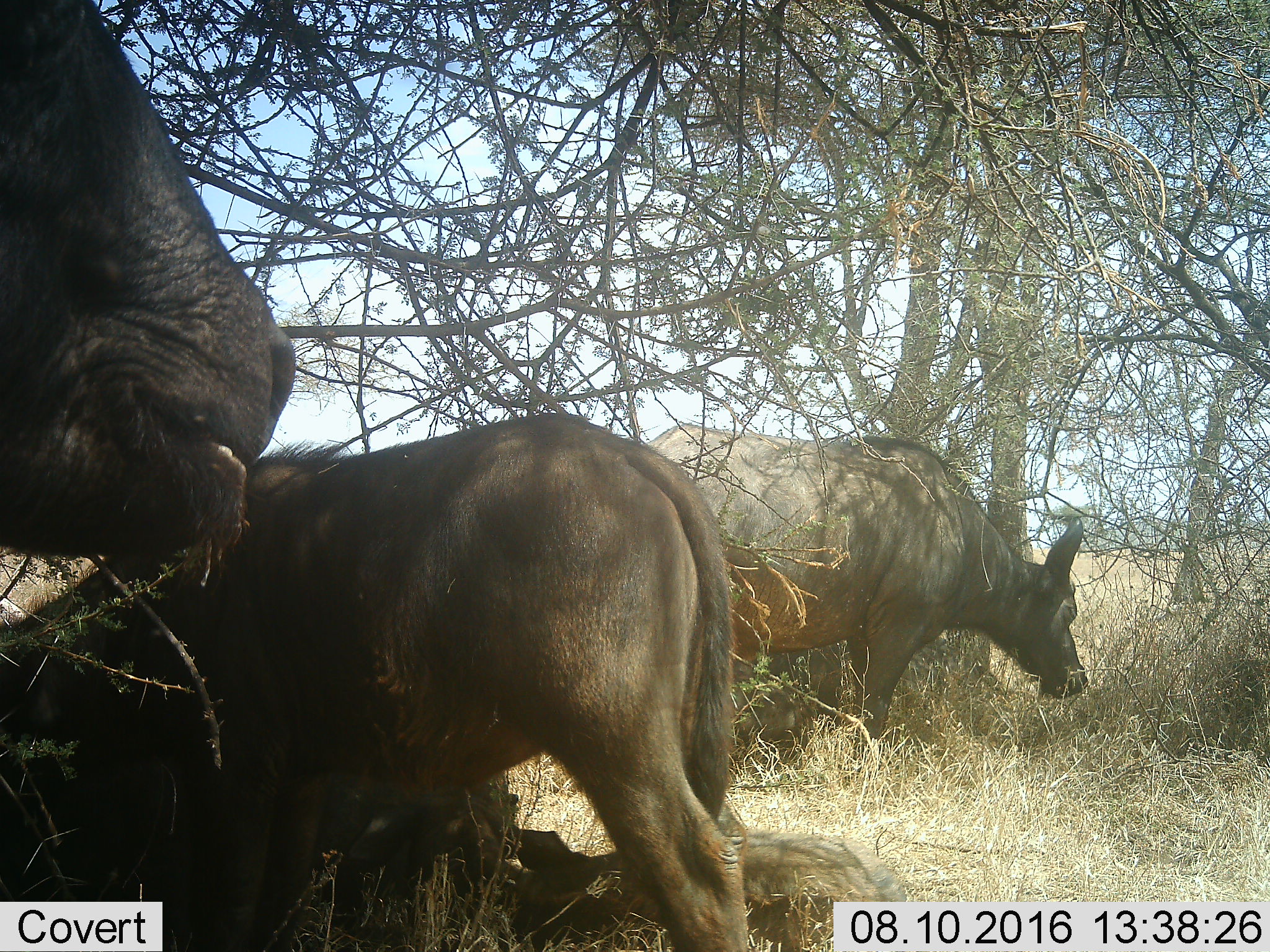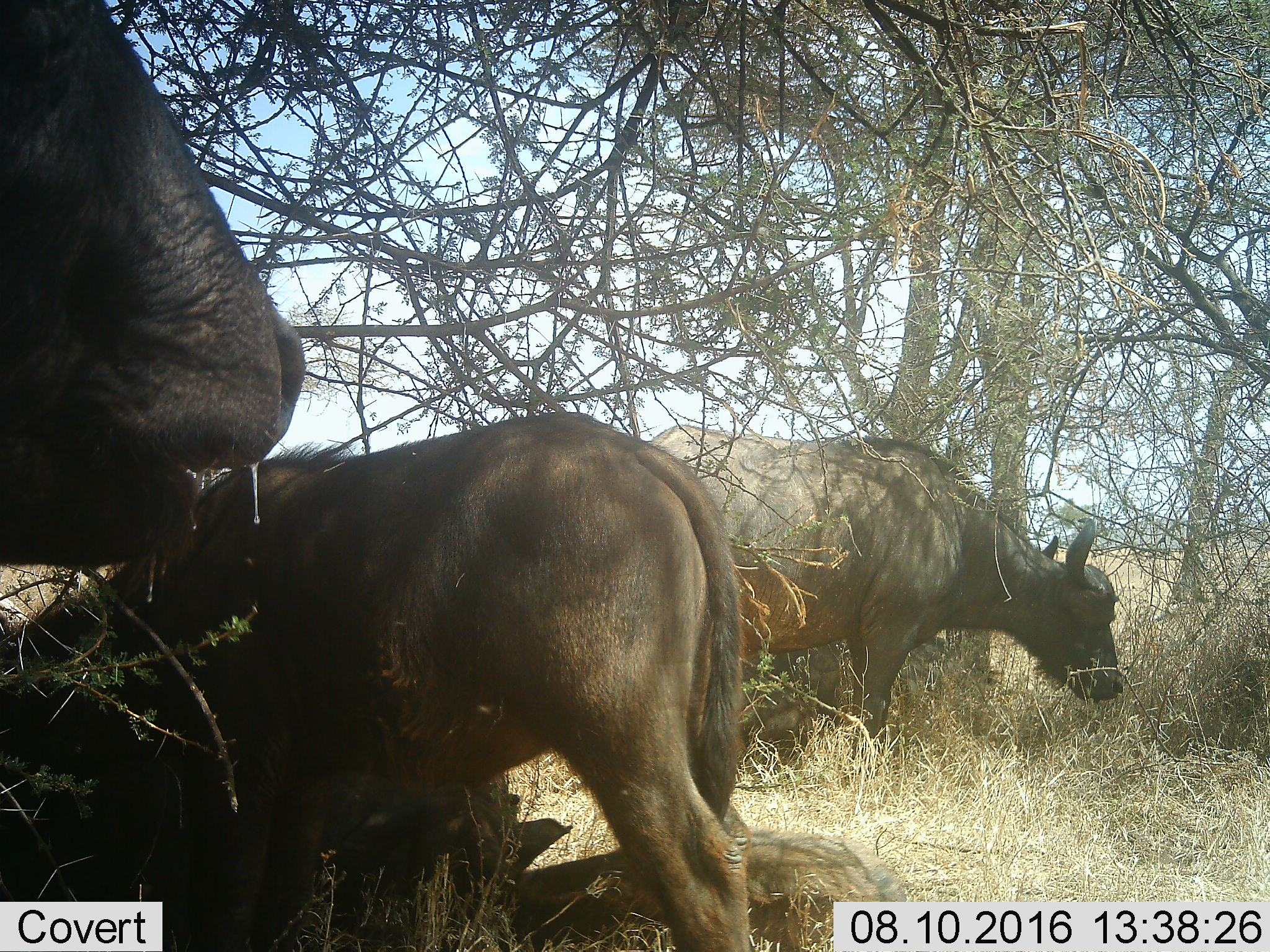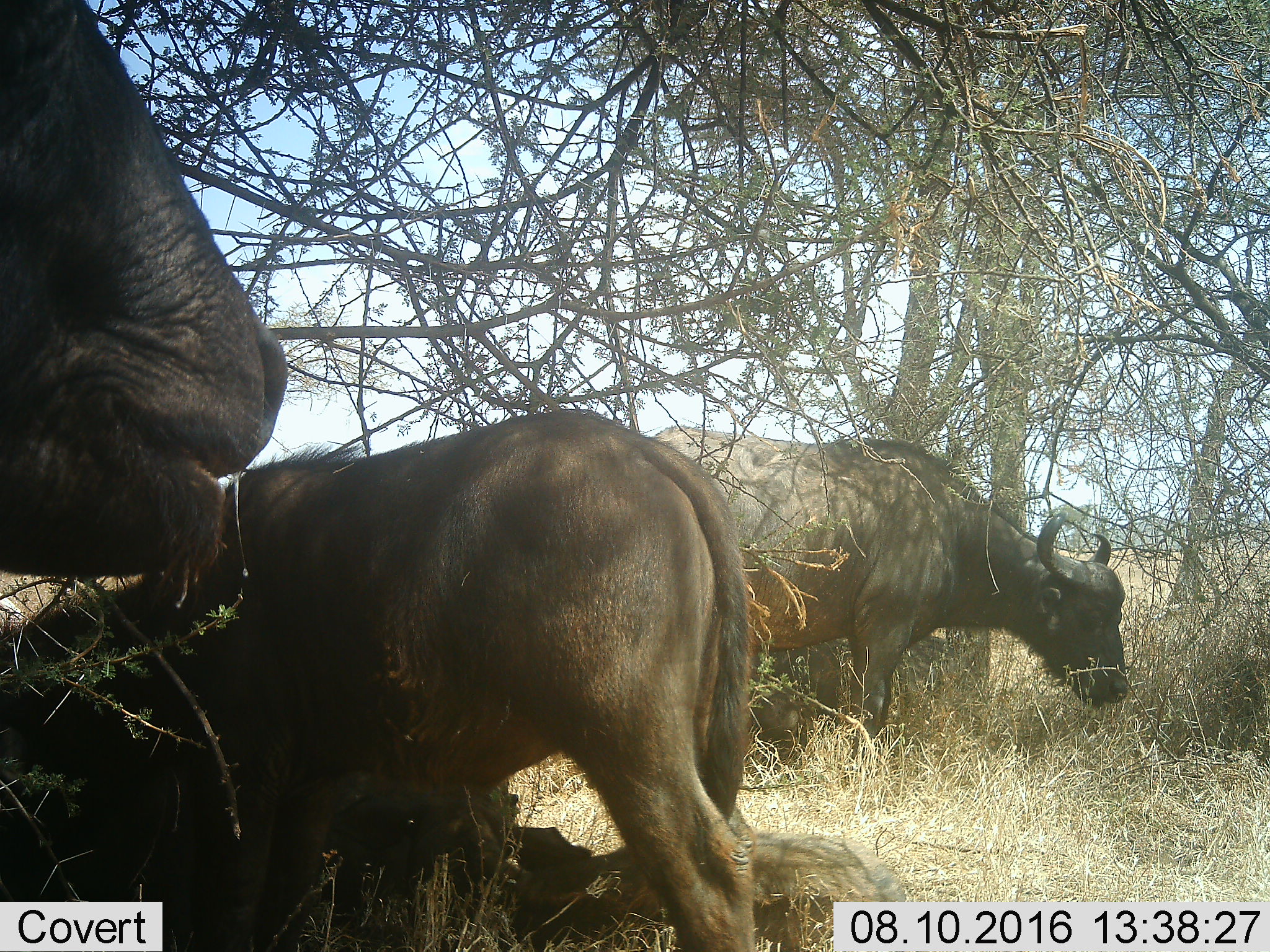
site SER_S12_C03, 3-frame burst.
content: unidentified animal